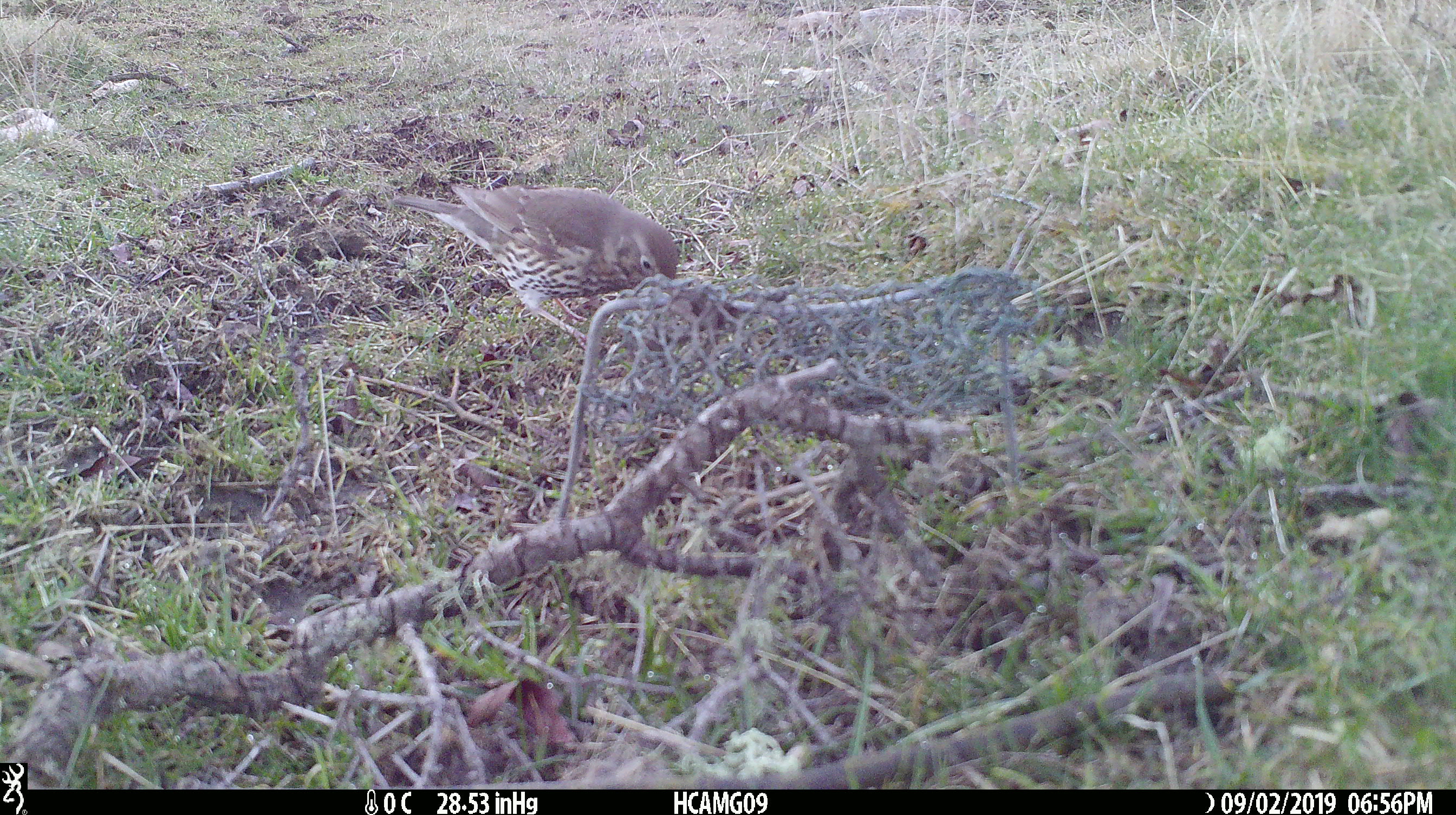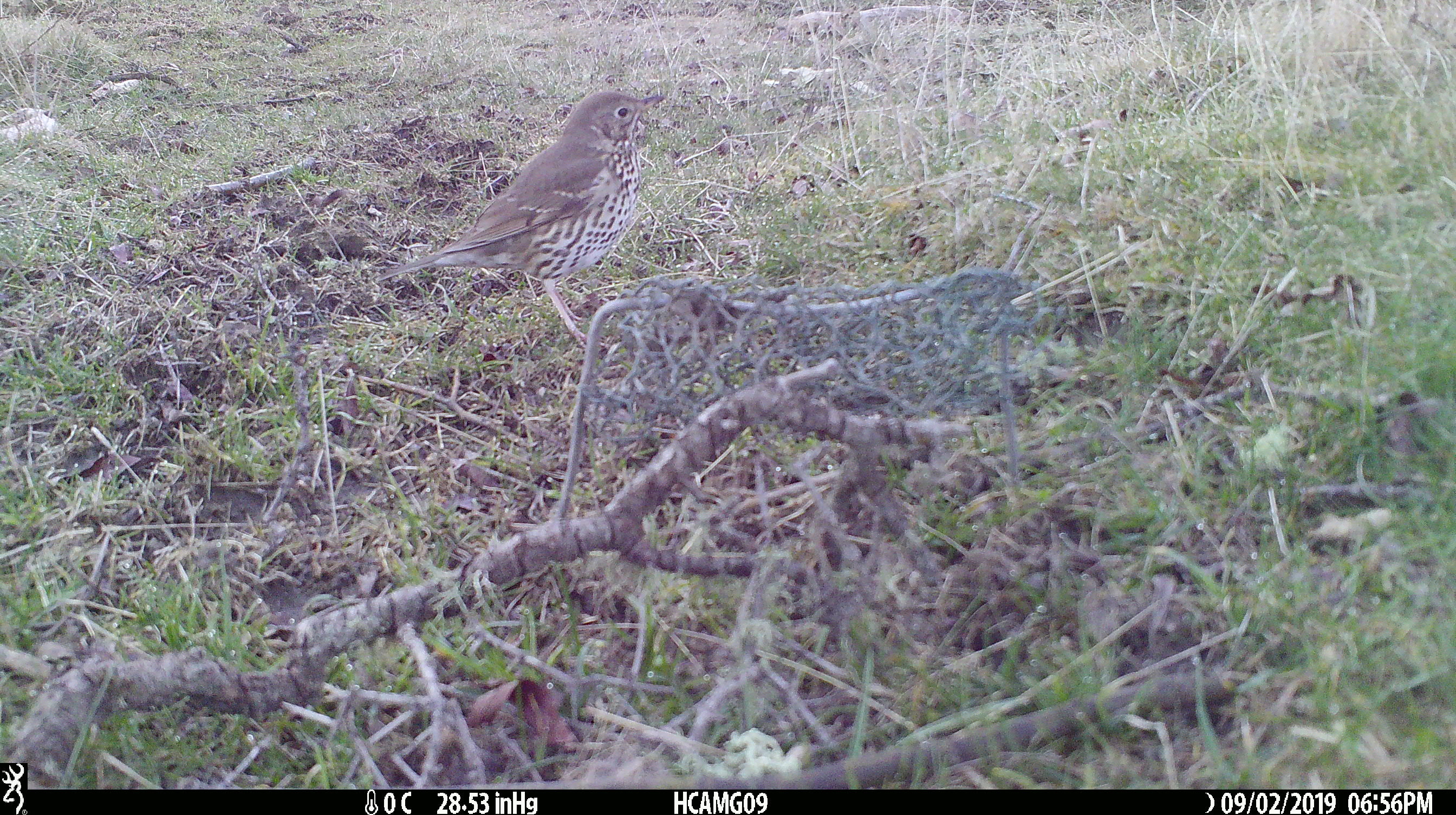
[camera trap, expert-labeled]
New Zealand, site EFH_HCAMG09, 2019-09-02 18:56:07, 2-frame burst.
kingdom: Animalia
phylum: Chordata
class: Aves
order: Passeriformes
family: Turdidae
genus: Turdus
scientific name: Turdus philomelos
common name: song thrush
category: thrush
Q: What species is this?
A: Thrush (song thrush) (Turdus philomelos).